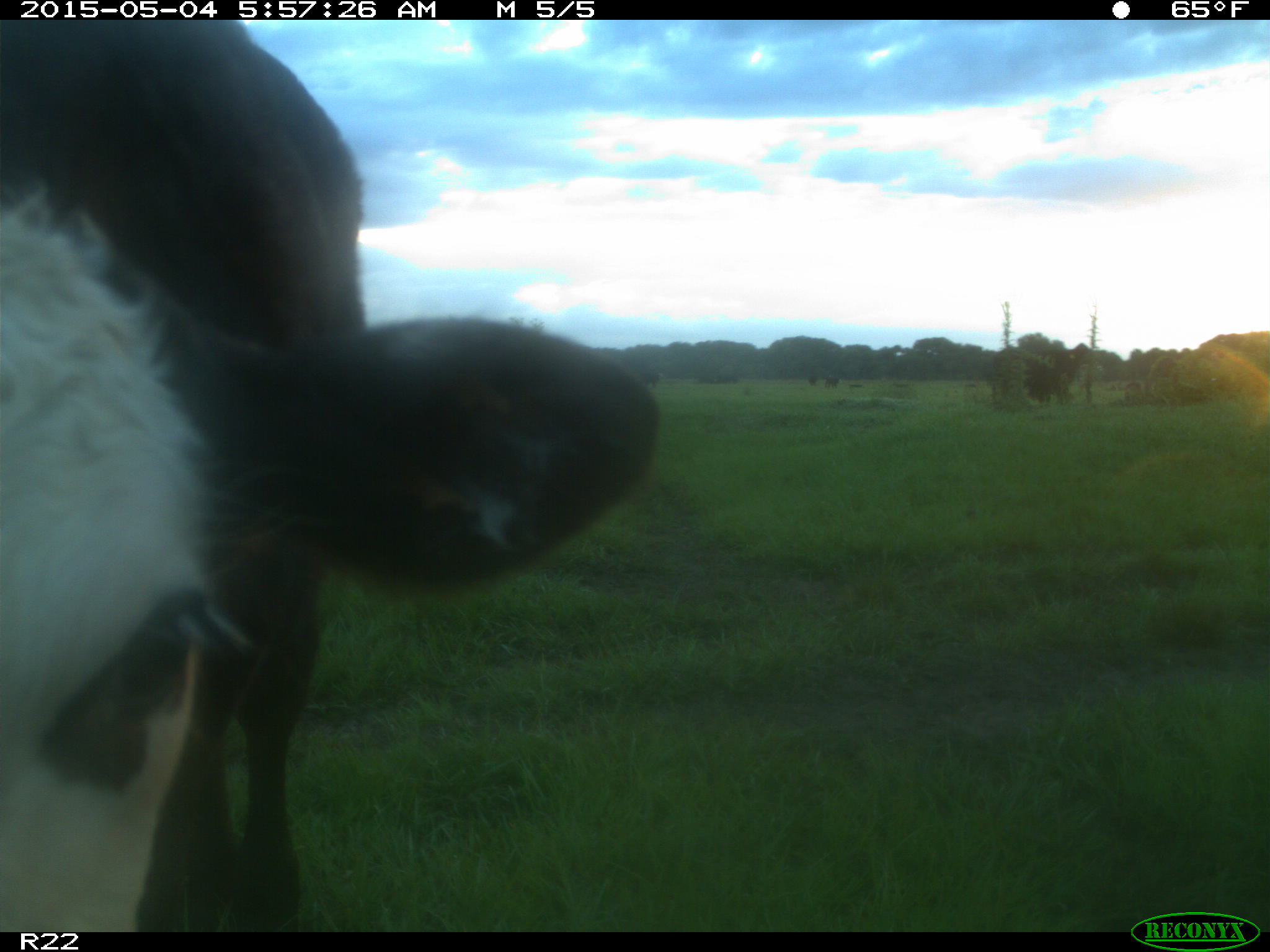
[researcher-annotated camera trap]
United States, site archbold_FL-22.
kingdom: Animalia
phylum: Chordata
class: Mammalia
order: Artiodactyla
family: Bovidae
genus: Bos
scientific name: Bos taurus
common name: domestic cow